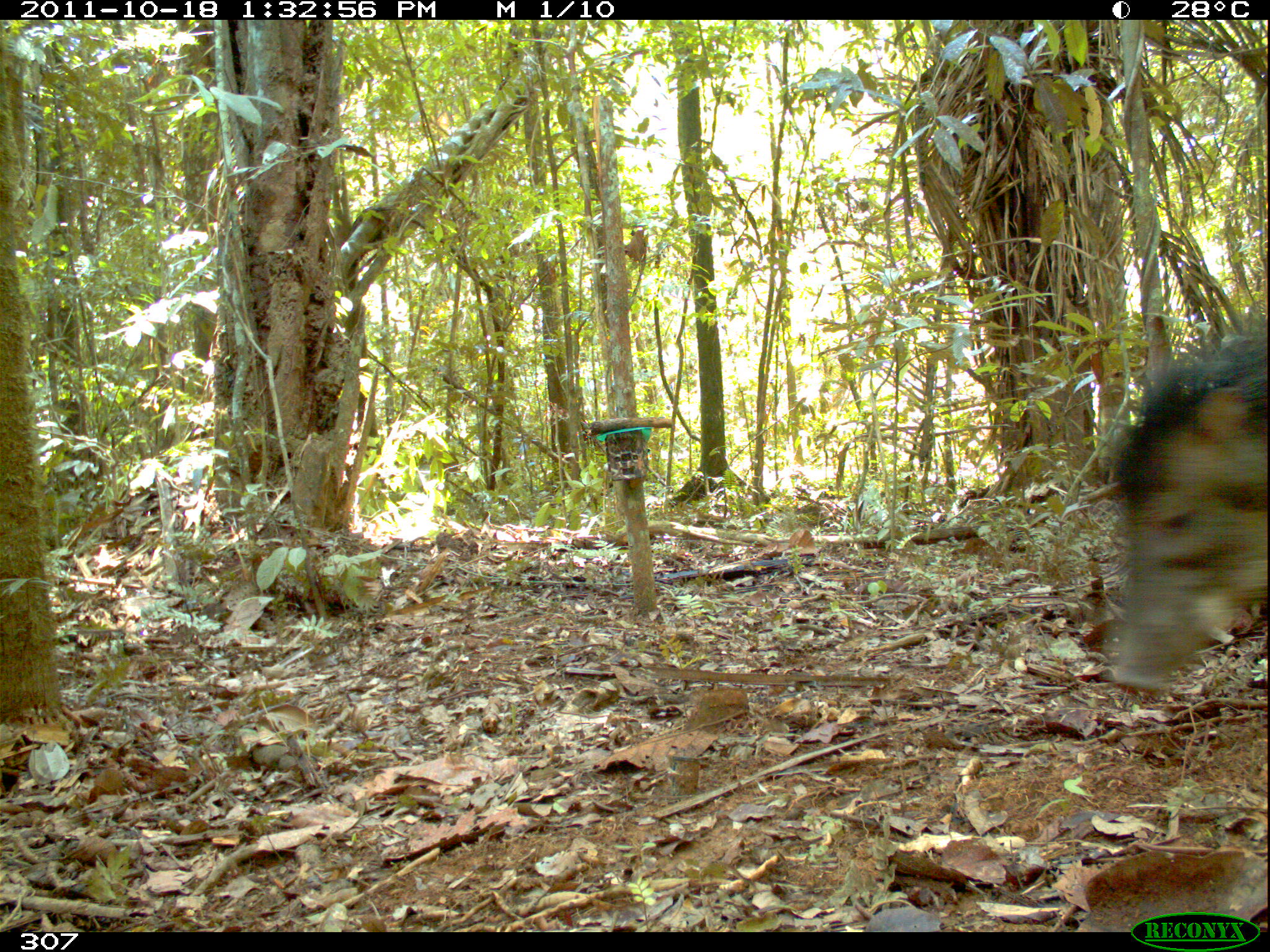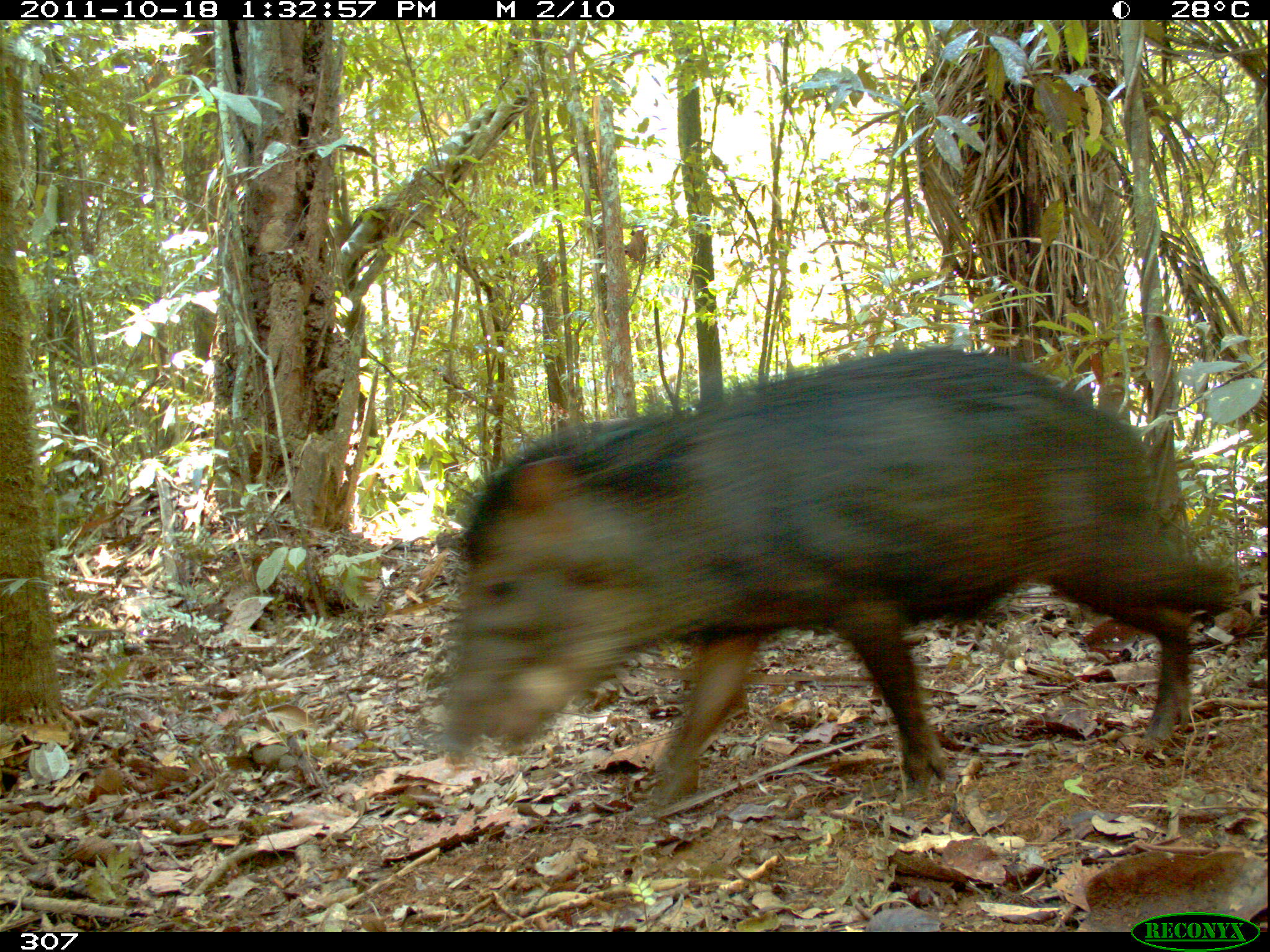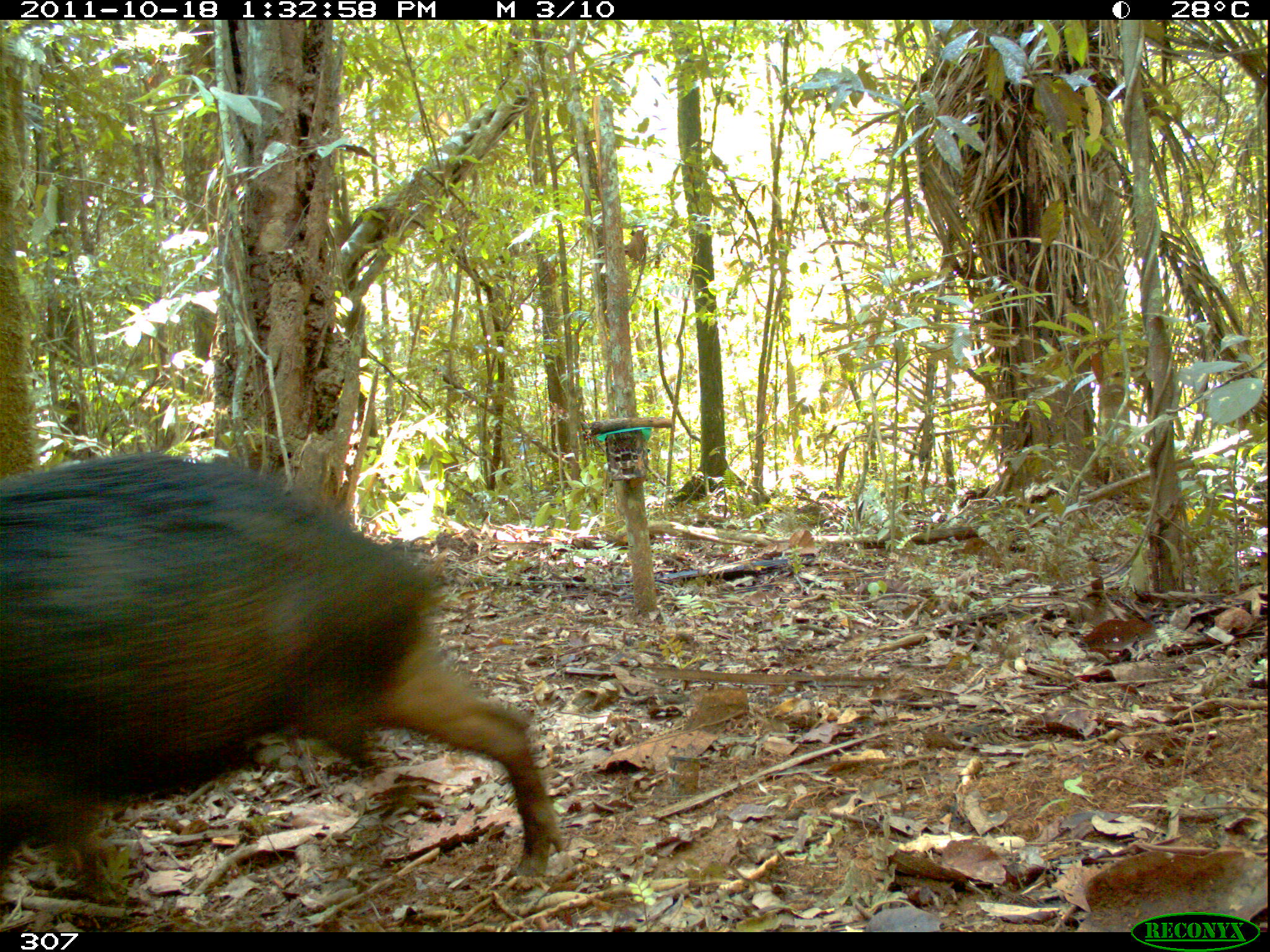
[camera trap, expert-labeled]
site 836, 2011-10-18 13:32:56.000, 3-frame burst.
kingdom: Animalia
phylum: Chordata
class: Mammalia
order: Artiodactyla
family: Tayassuidae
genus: Tayassu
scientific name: Tayassu pecari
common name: white-lipped peccary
Tayassu pecari (white-lipped peccary).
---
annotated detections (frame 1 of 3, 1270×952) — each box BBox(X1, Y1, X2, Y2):
tayassu pecari: BBox(1100, 311, 1267, 693)